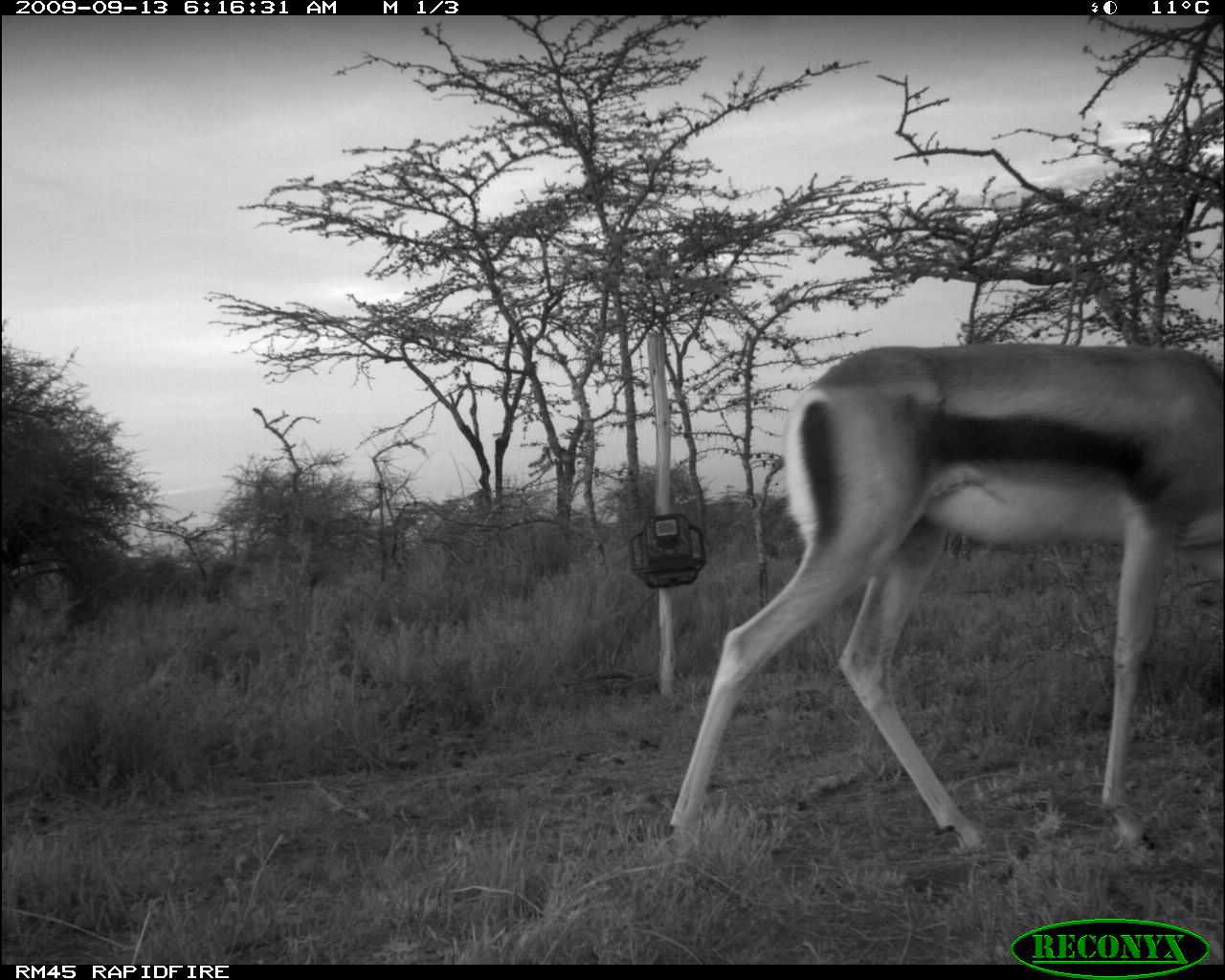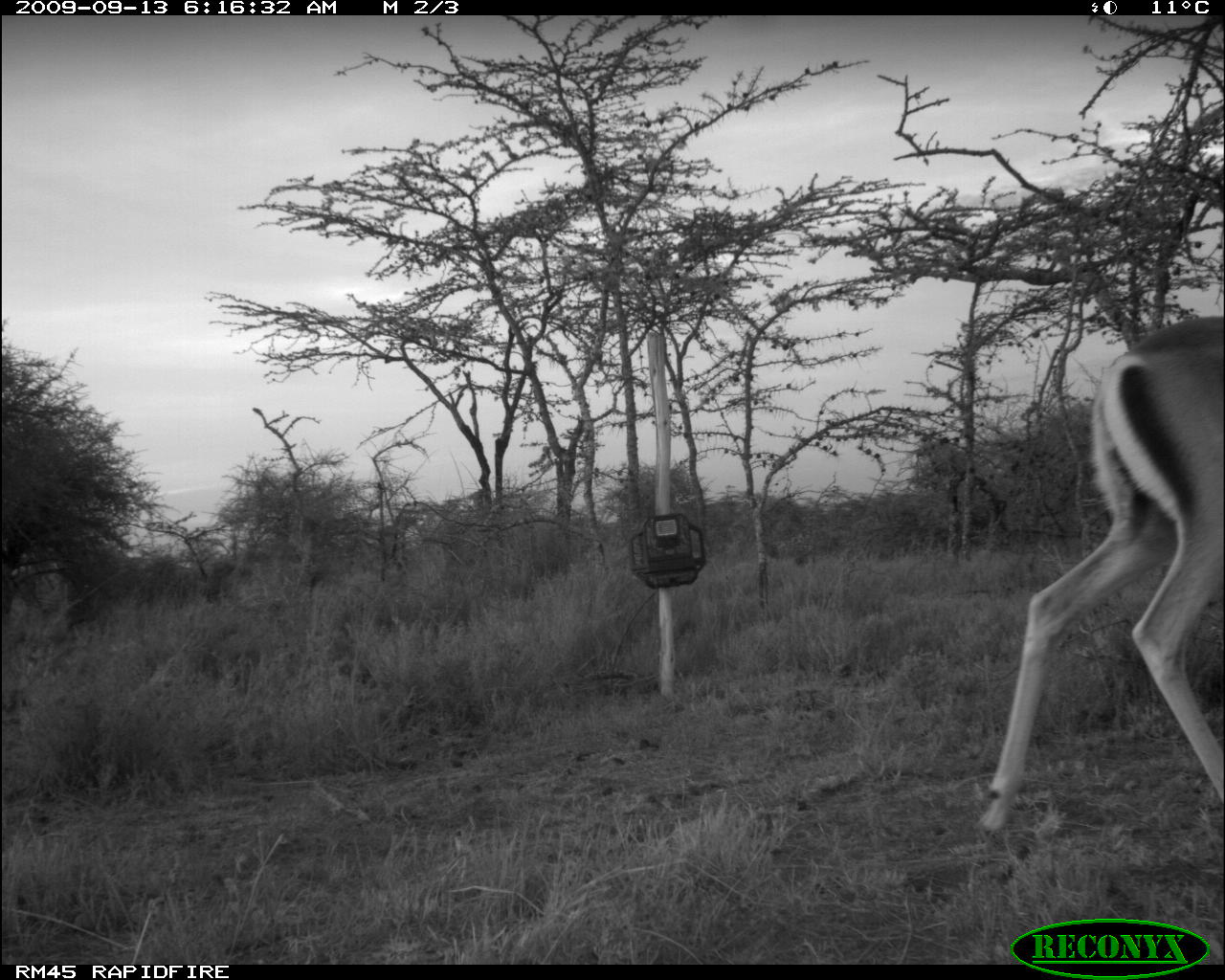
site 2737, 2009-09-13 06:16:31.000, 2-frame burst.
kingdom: Animalia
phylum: Chordata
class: Mammalia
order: Artiodactyla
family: Bovidae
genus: Nanger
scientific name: Nanger granti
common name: grant's gazelle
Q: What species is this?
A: Nanger granti (grant's gazelle).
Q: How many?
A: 1.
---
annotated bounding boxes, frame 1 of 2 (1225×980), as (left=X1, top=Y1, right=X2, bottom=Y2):
nanger granti: (left=669, top=343, right=1223, bottom=859)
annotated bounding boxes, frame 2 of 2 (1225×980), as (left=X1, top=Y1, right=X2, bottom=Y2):
nanger granti: (left=975, top=314, right=1225, bottom=834)